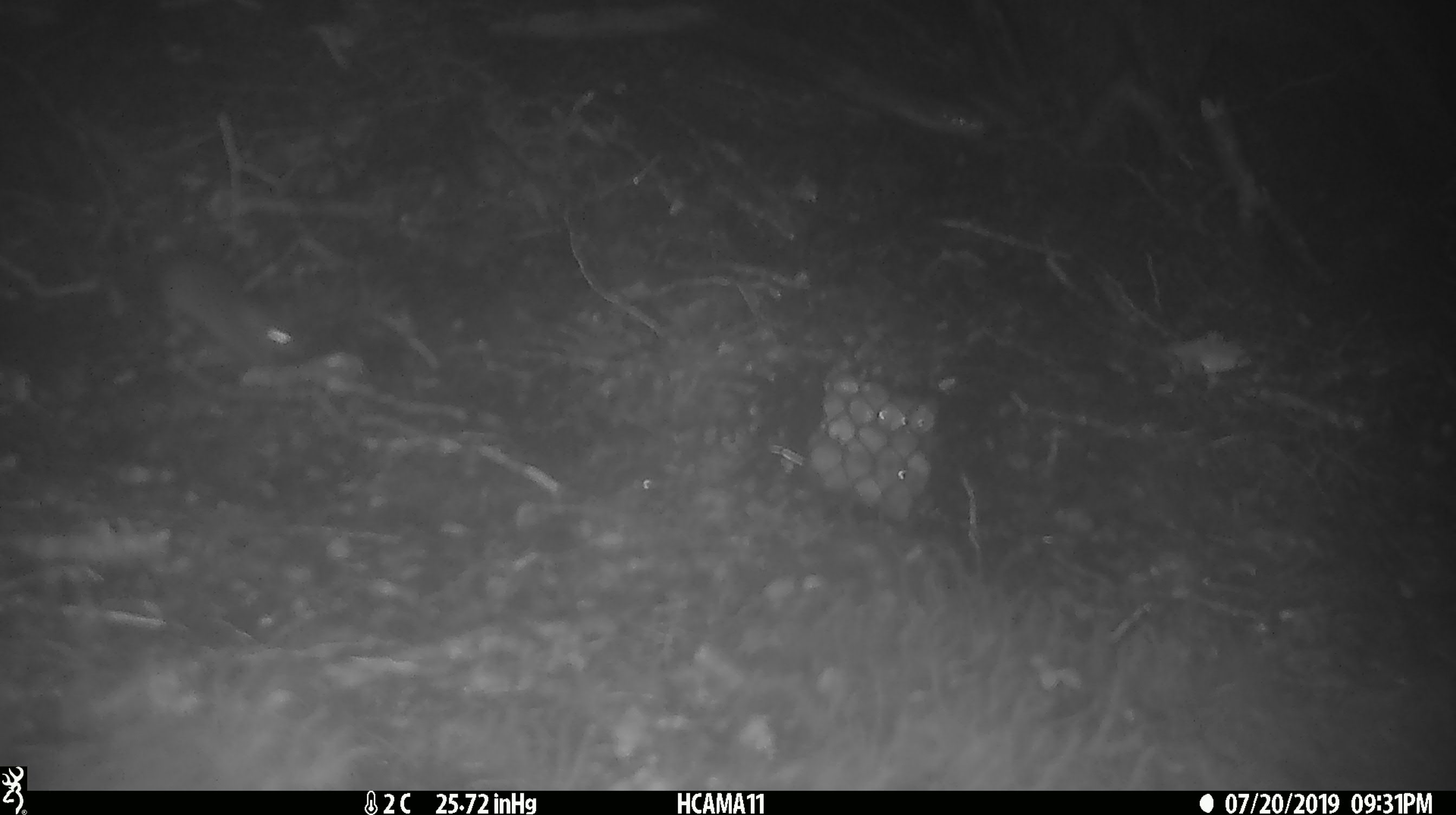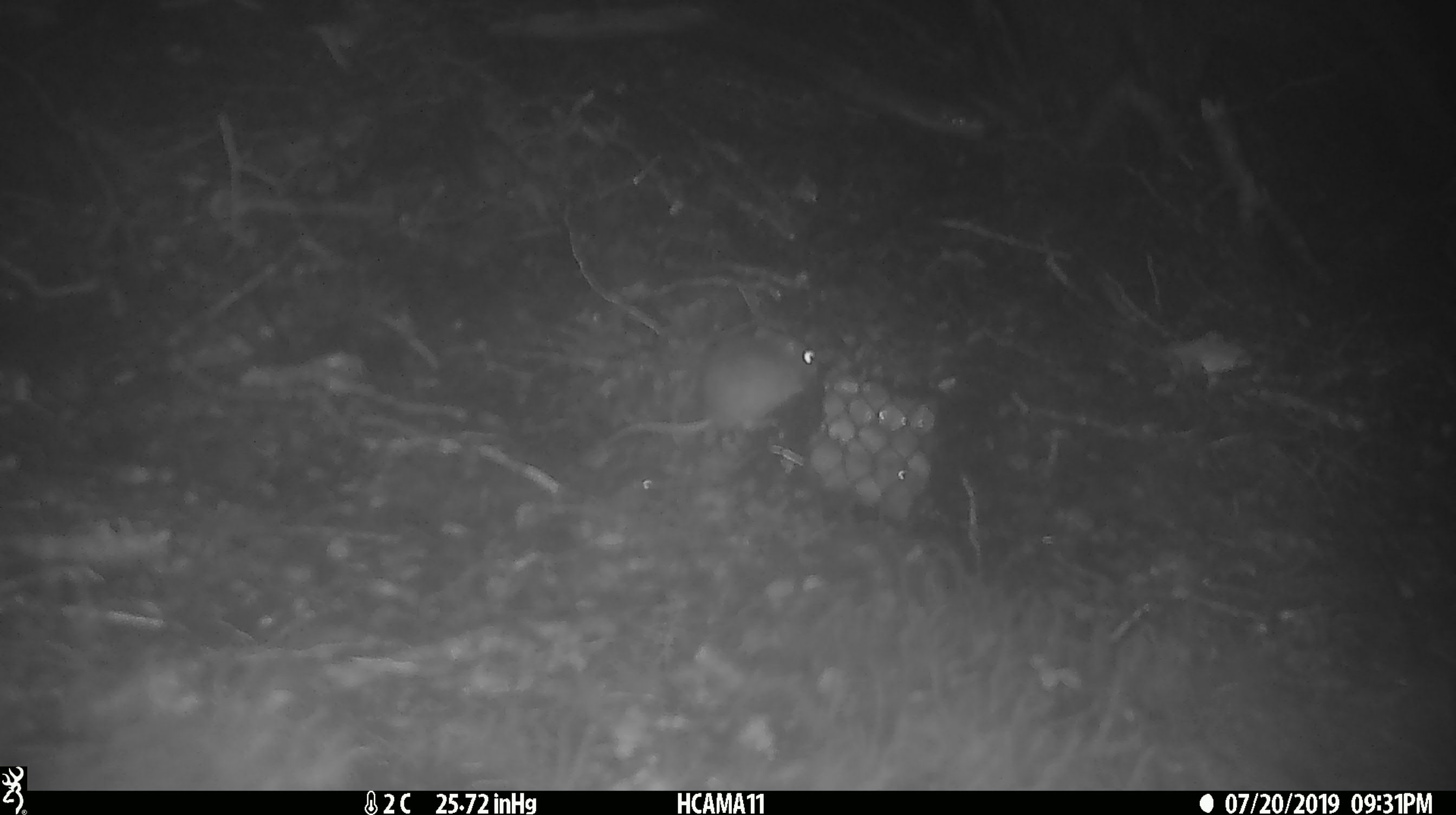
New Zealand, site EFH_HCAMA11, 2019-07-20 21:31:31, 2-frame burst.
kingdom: Animalia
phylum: Chordata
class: Mammalia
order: Rodentia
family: Muridae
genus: Mus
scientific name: Mus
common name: mouse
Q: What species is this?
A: Mouse (Mus).